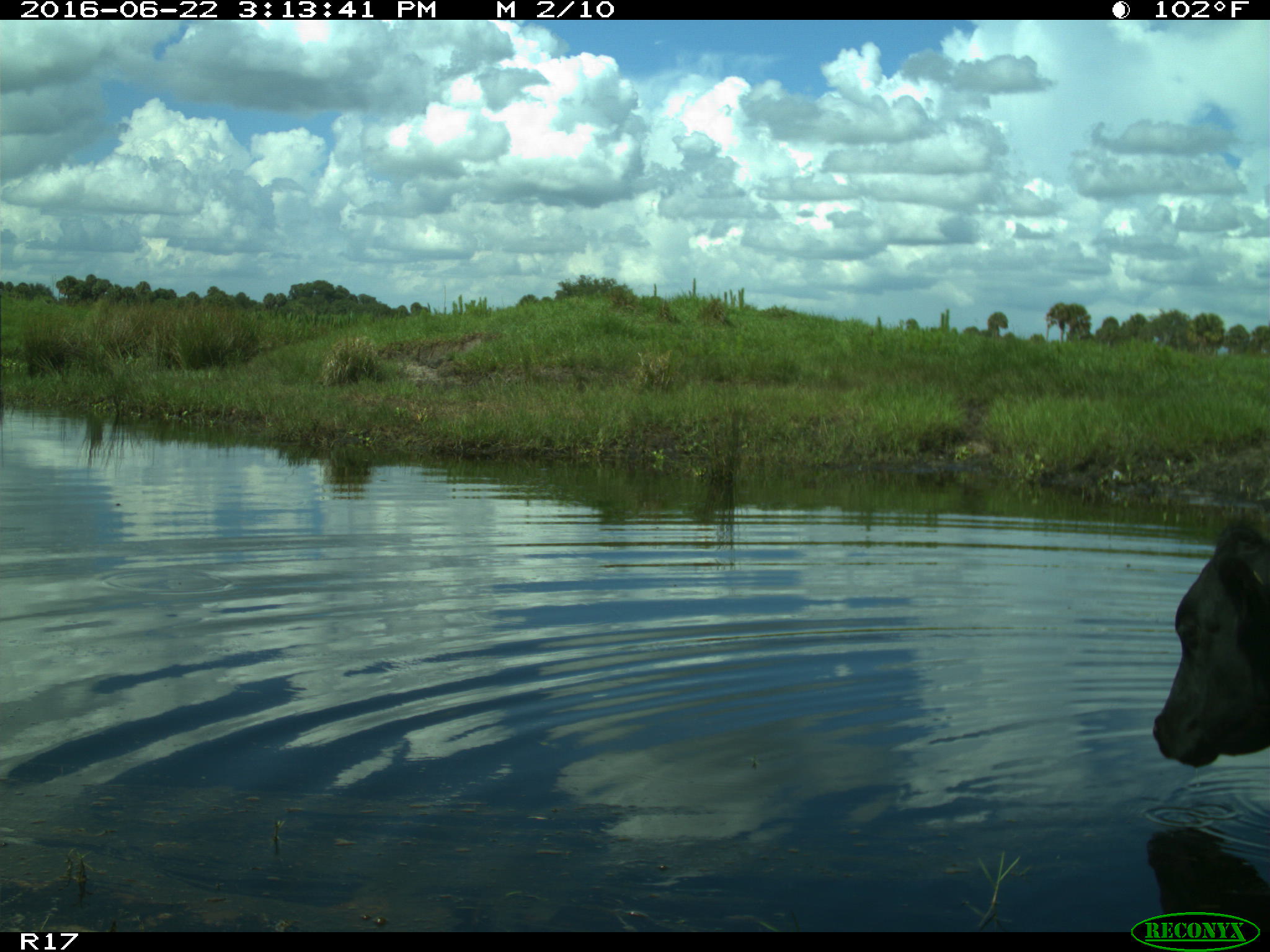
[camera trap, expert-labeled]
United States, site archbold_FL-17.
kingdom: Animalia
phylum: Chordata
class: Mammalia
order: Artiodactyla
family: Bovidae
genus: Bos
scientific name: Bos taurus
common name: domestic cow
Bos taurus (domestic cow).